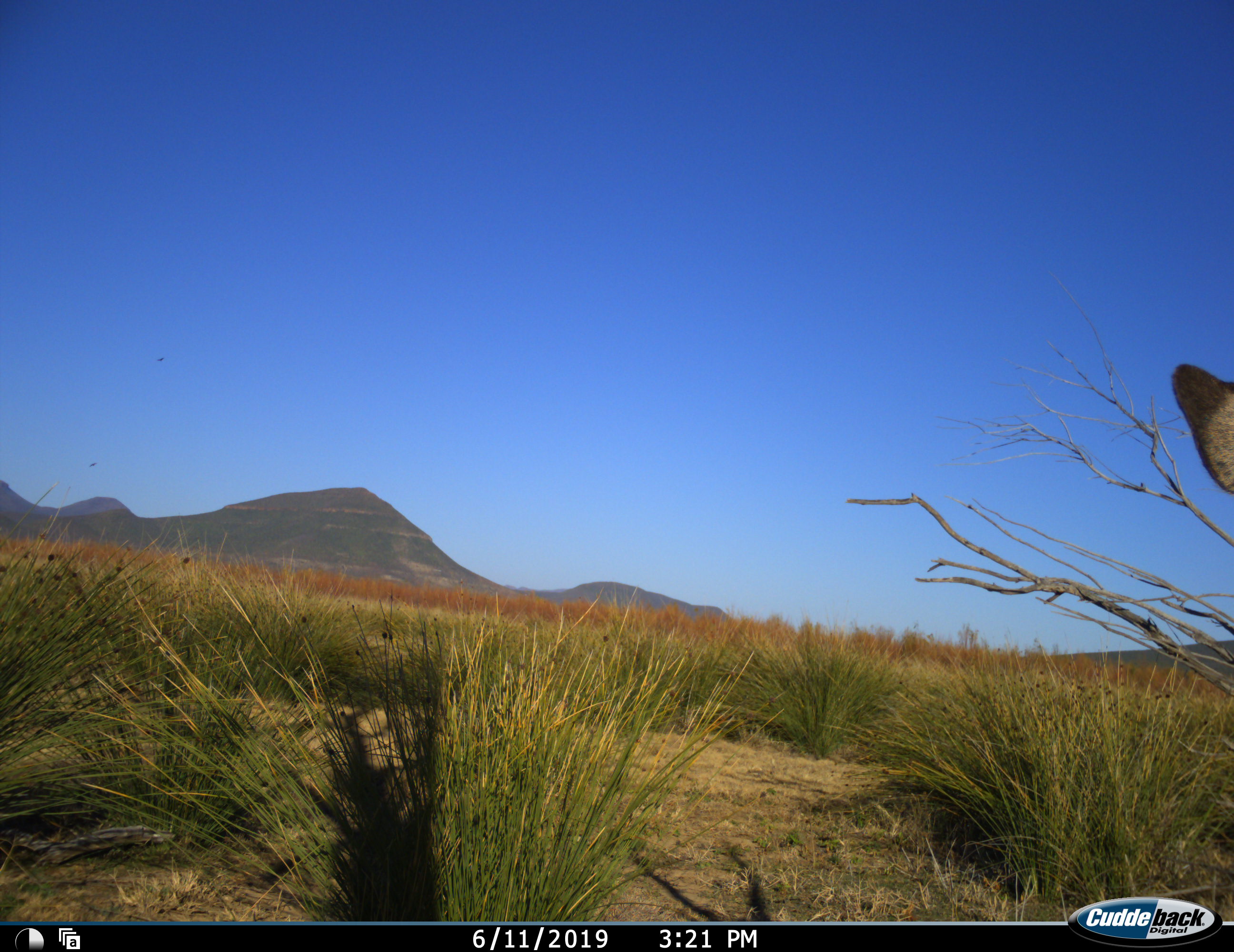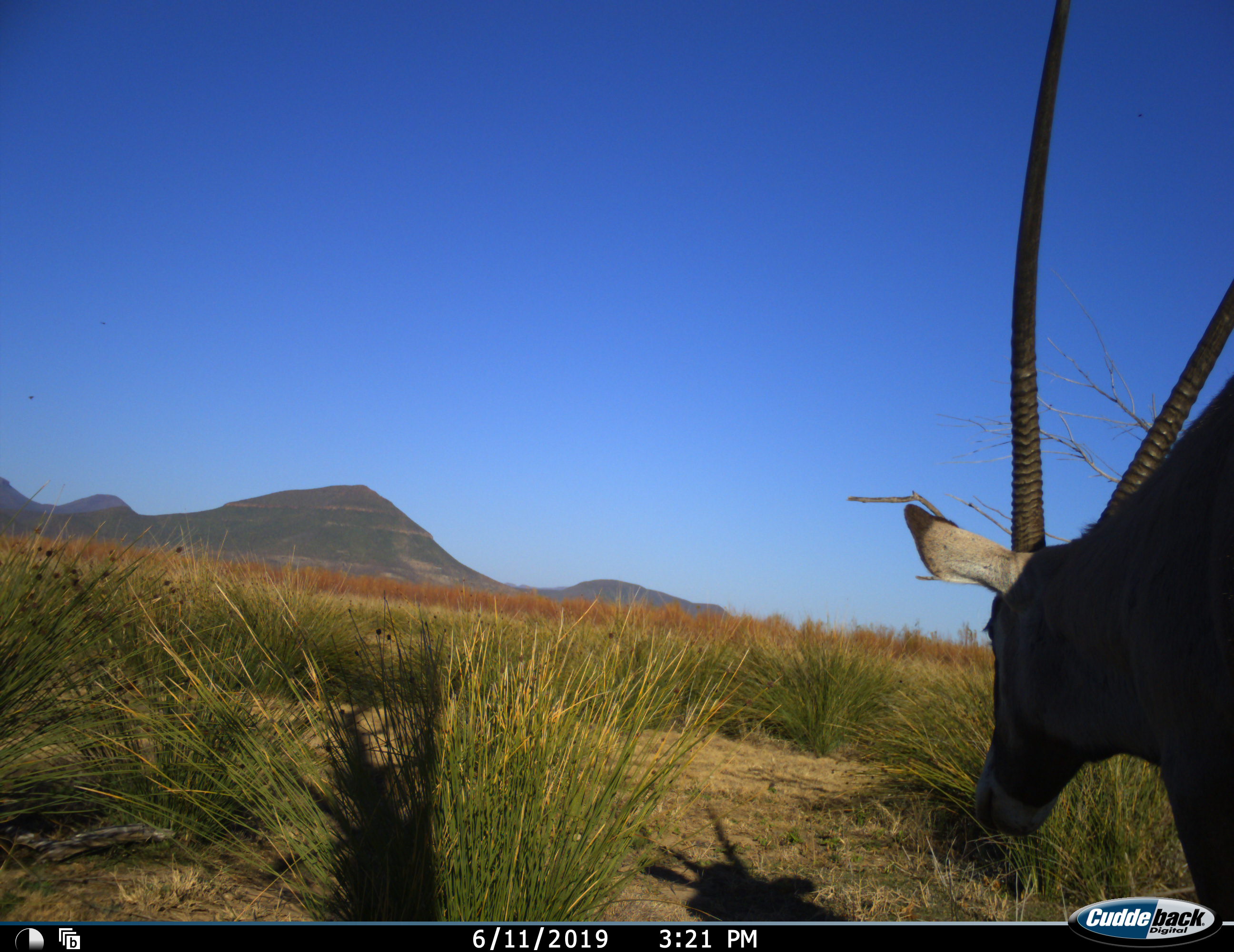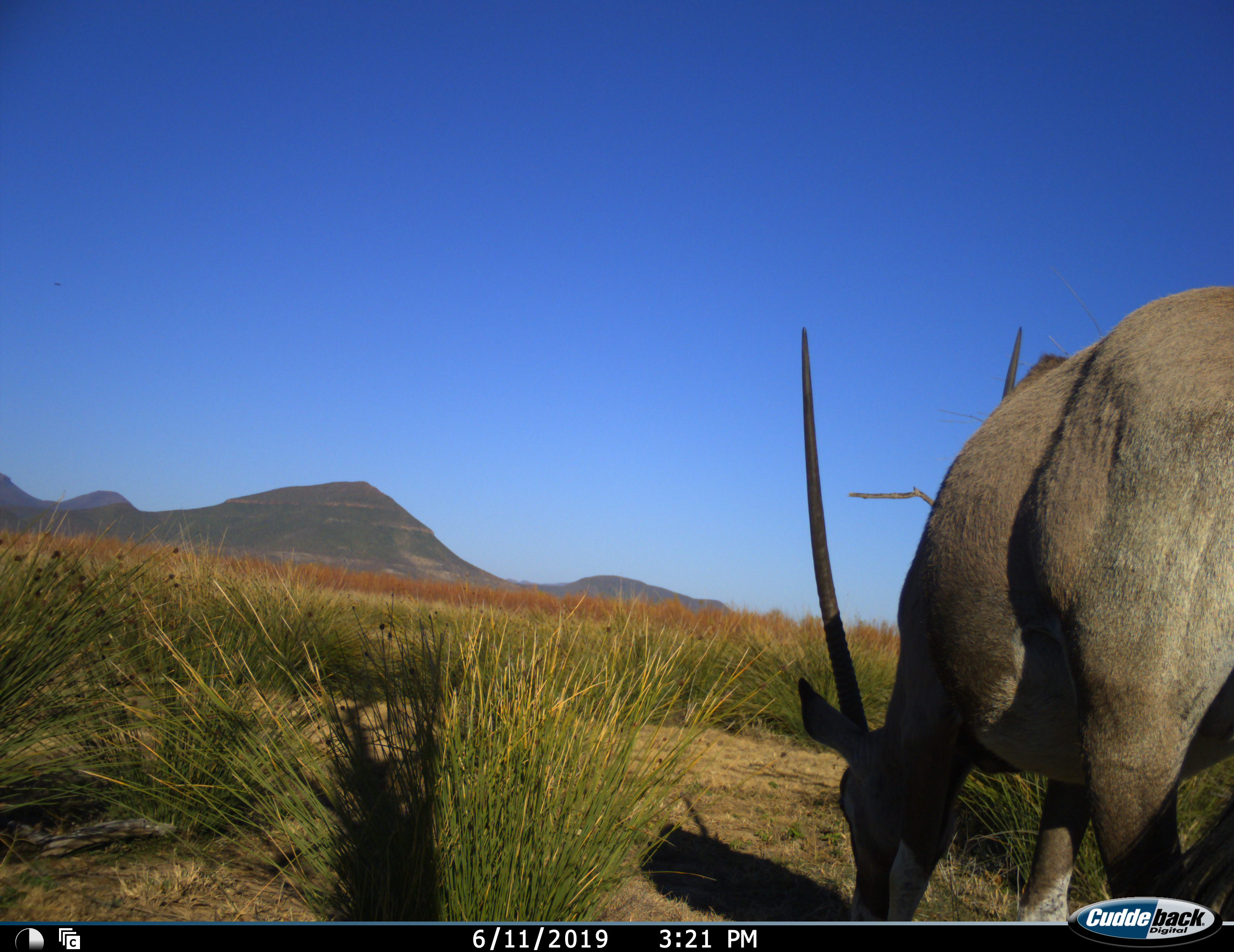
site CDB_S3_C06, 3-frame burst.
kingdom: Animalia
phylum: Chordata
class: Mammalia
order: Artiodactyla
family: Bovidae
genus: Oryx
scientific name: Oryx gazella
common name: gemsbok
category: oryx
Oryx (gemsbok) (Oryx gazella), count 1. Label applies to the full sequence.